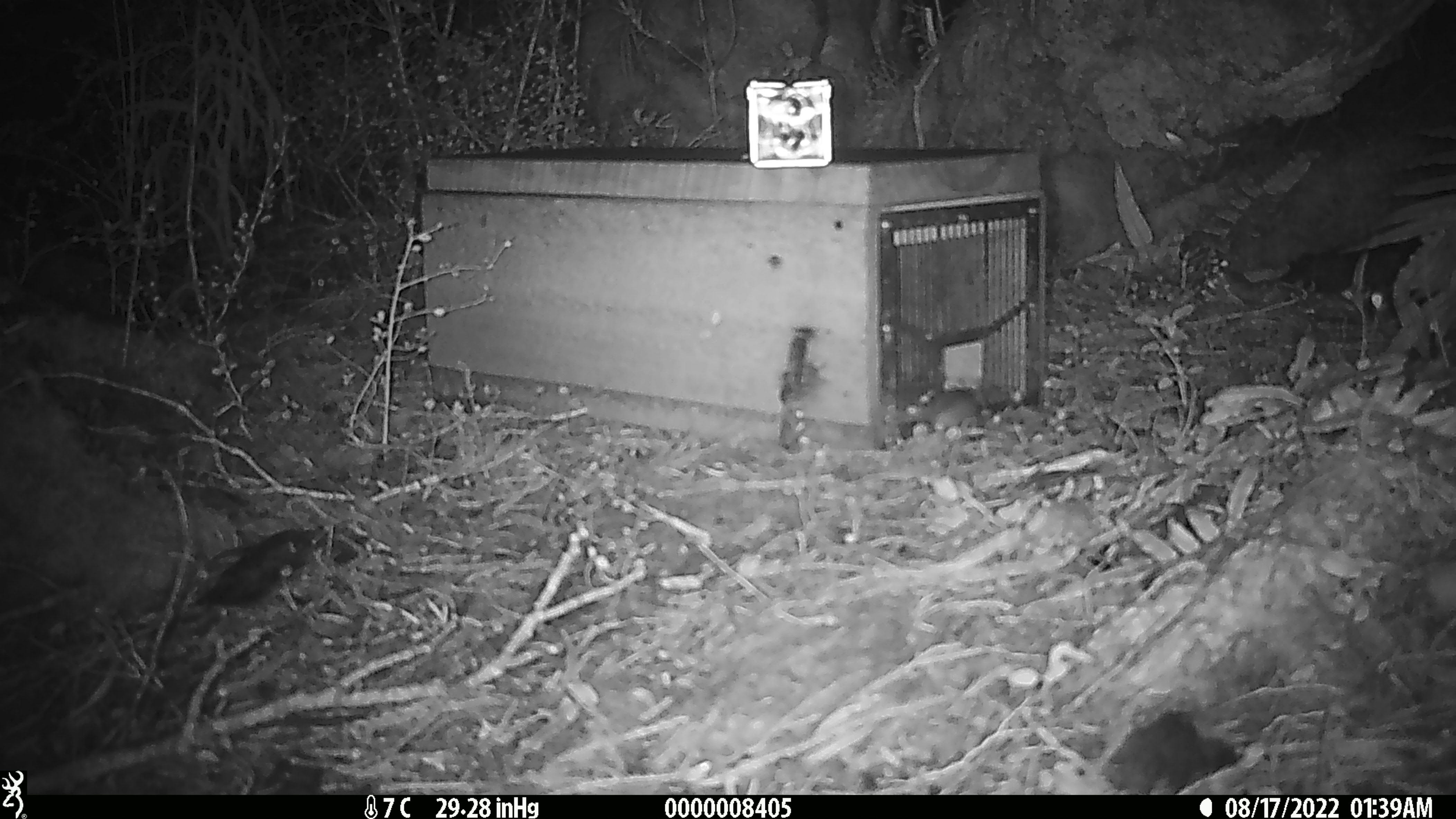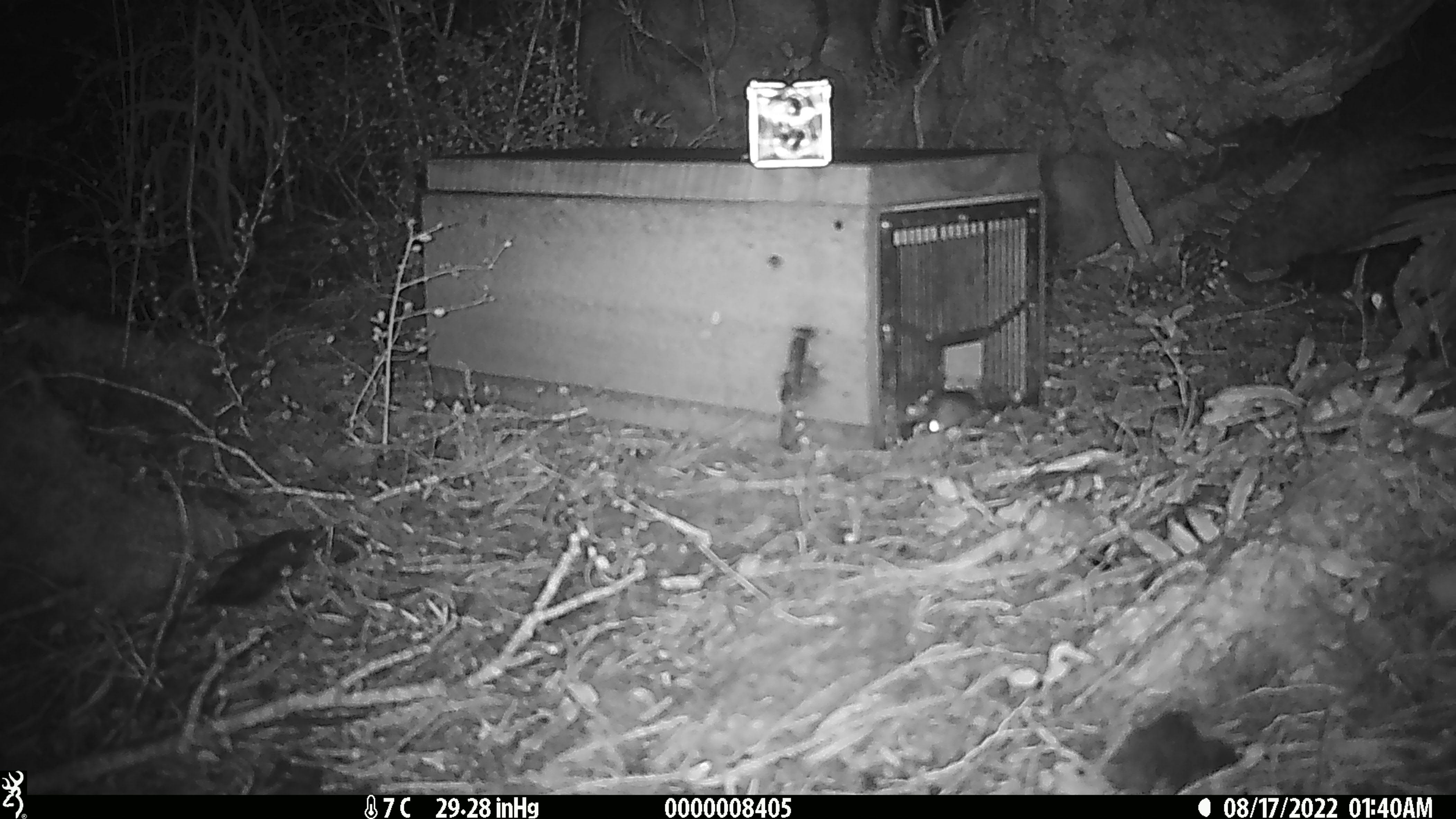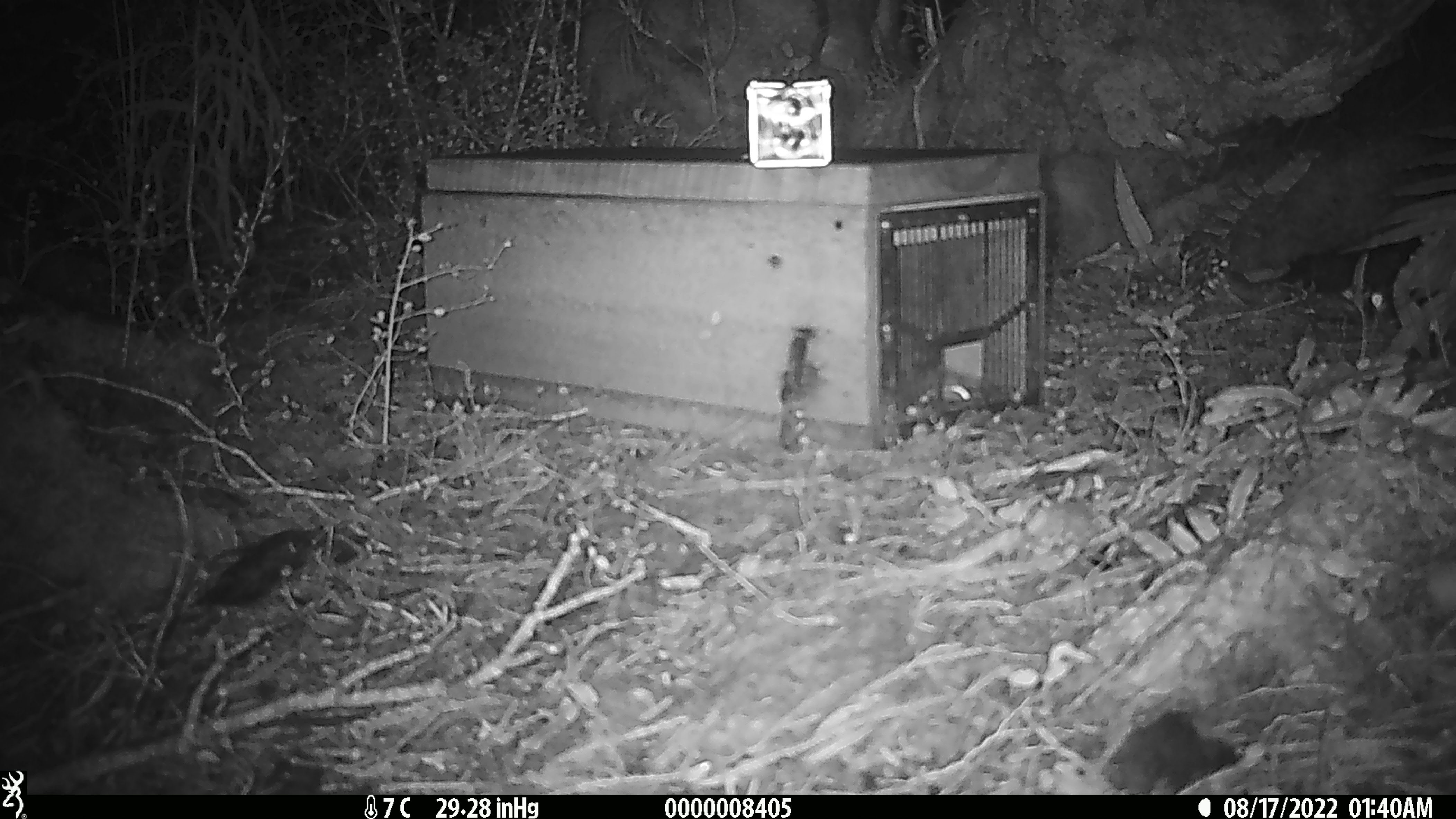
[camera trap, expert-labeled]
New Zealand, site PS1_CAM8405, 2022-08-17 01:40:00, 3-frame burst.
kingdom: Animalia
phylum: Chordata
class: Mammalia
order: Rodentia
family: Muridae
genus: Mus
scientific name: Mus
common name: mouse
Mouse (Mus).